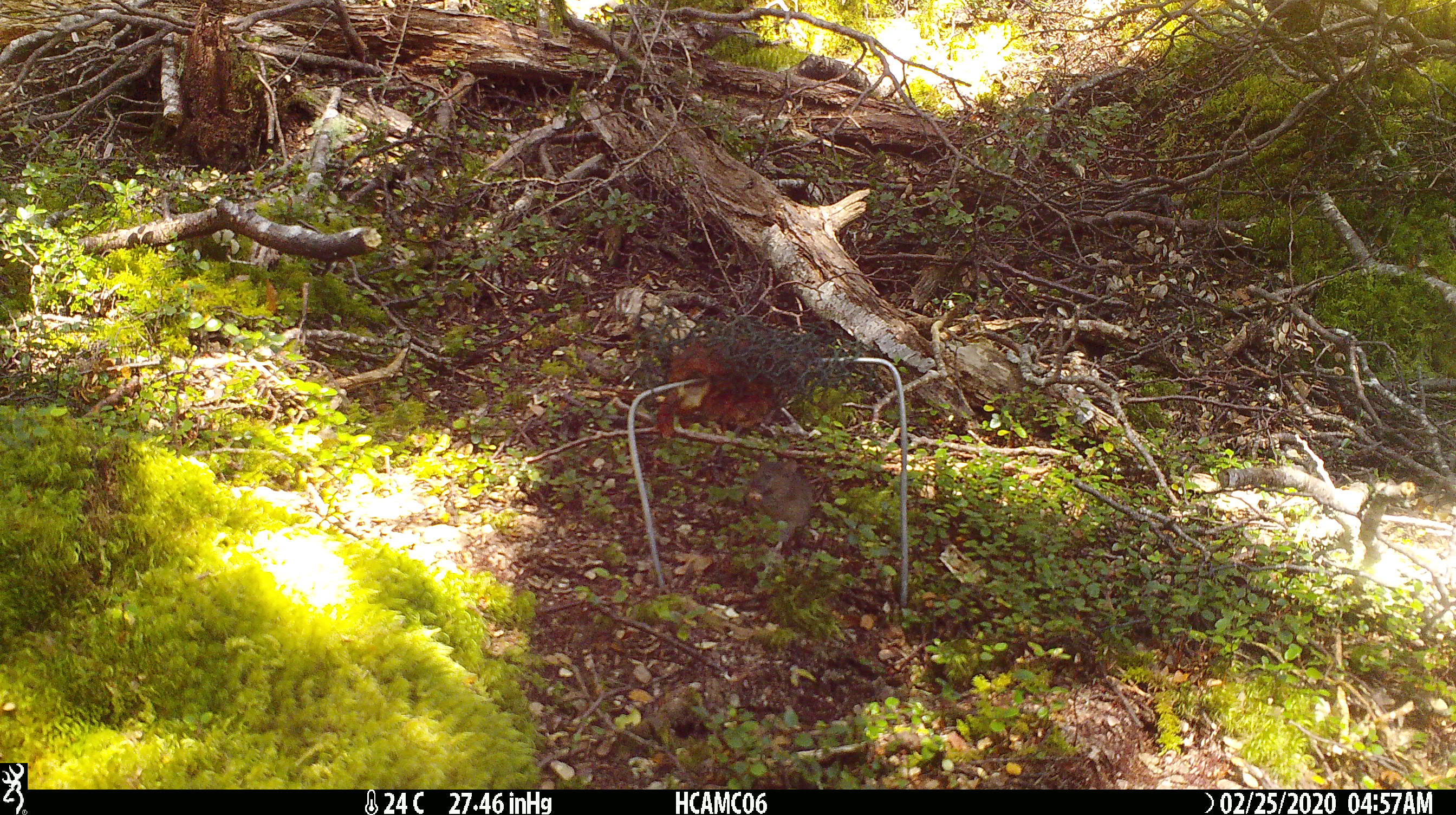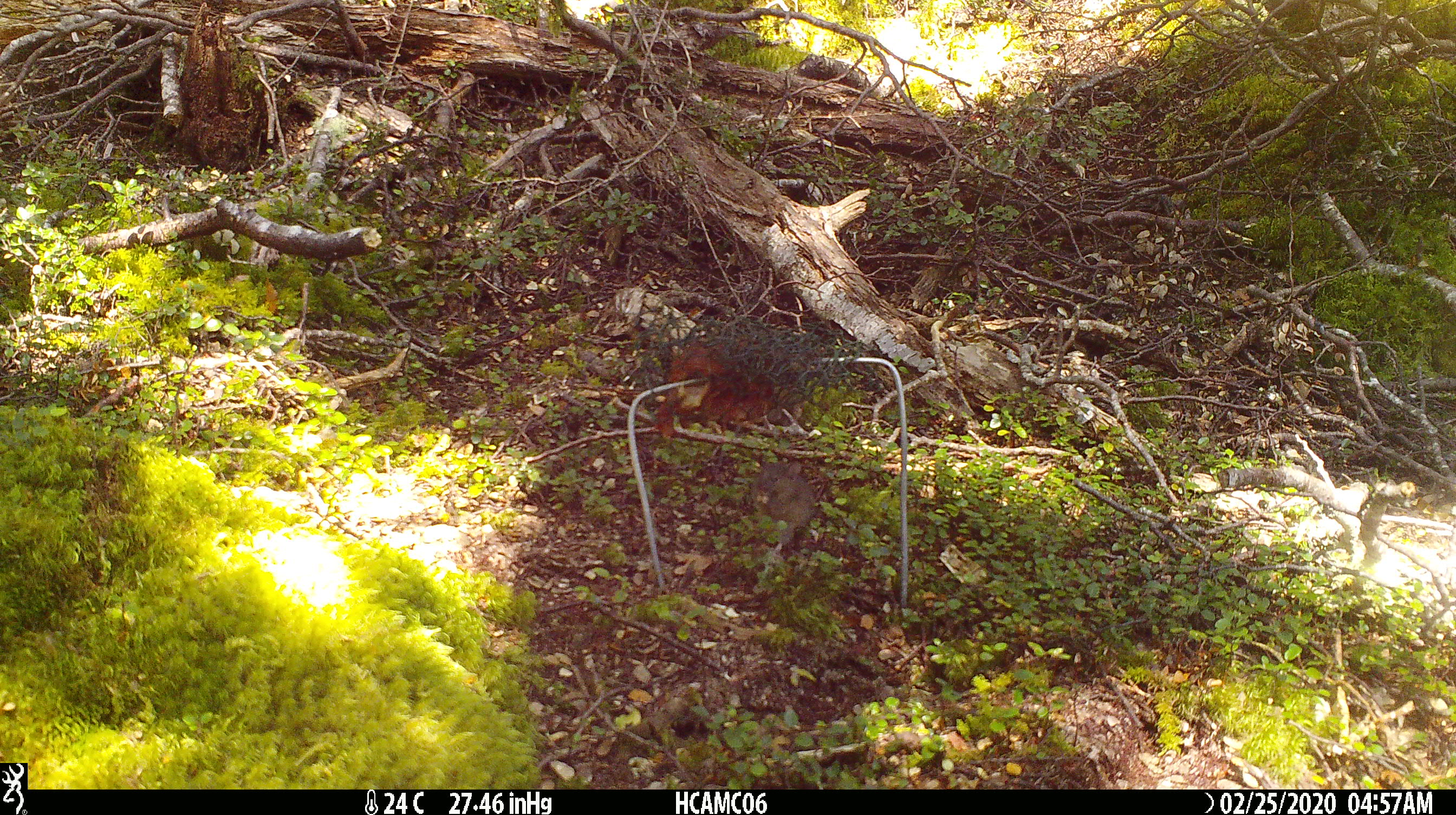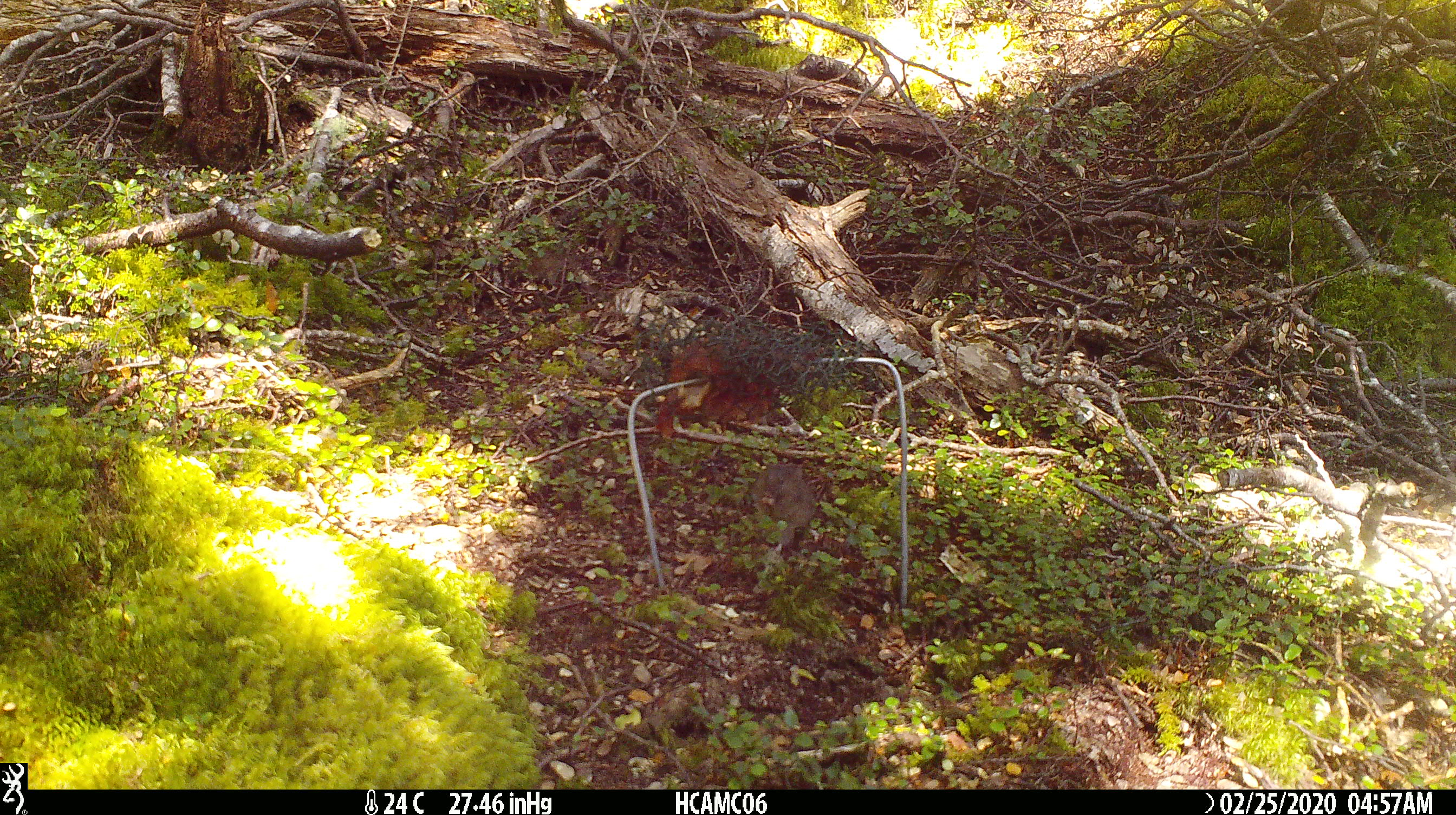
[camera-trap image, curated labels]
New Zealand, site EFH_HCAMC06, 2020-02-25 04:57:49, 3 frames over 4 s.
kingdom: Animalia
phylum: Chordata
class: Mammalia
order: Rodentia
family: Muridae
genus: Mus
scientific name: Mus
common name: mouse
Mouse (Mus).